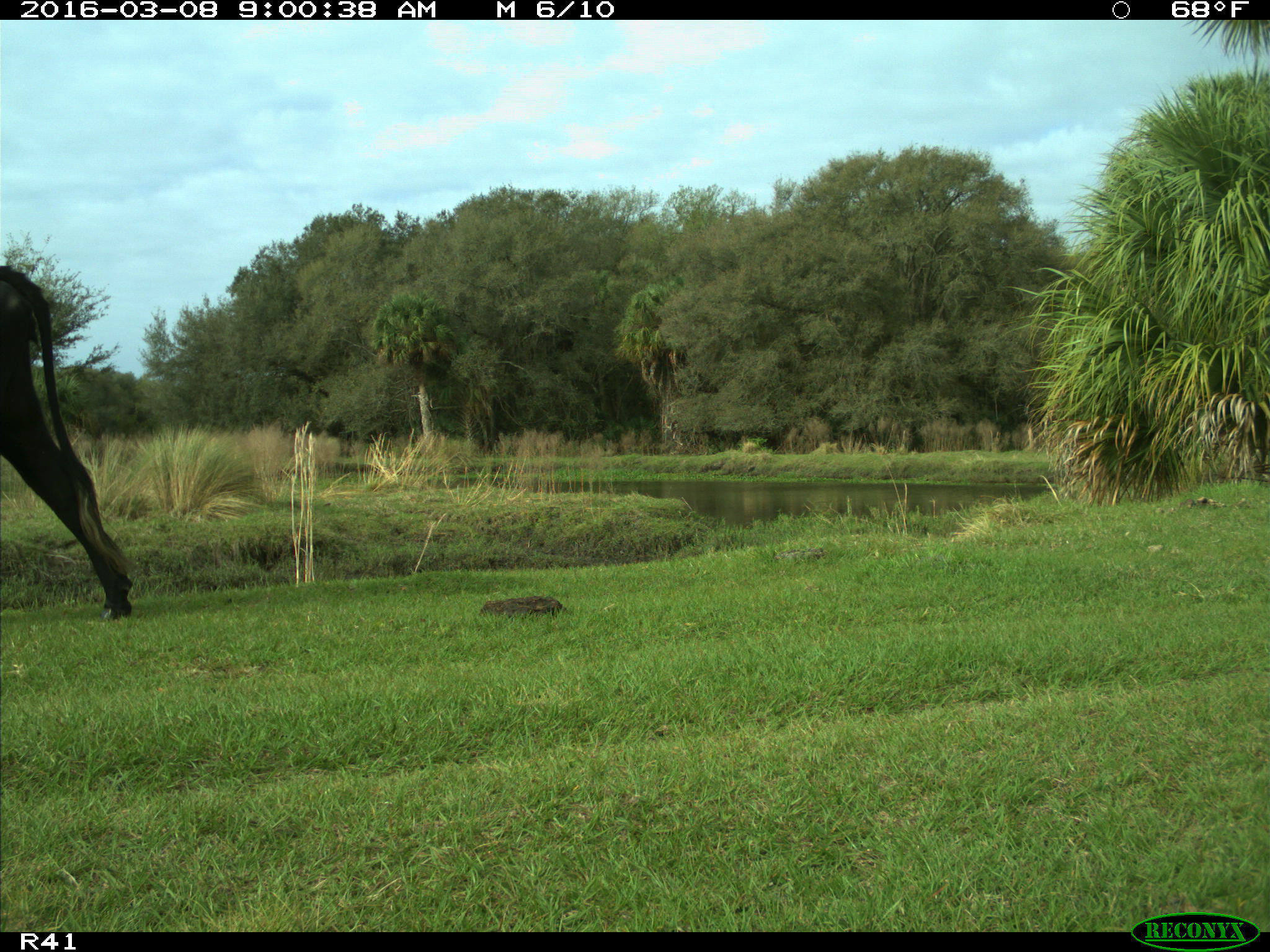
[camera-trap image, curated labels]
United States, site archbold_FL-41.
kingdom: Animalia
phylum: Chordata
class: Mammalia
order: Artiodactyla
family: Bovidae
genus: Bos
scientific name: Bos taurus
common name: domestic cow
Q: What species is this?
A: Bos taurus (domestic cow).